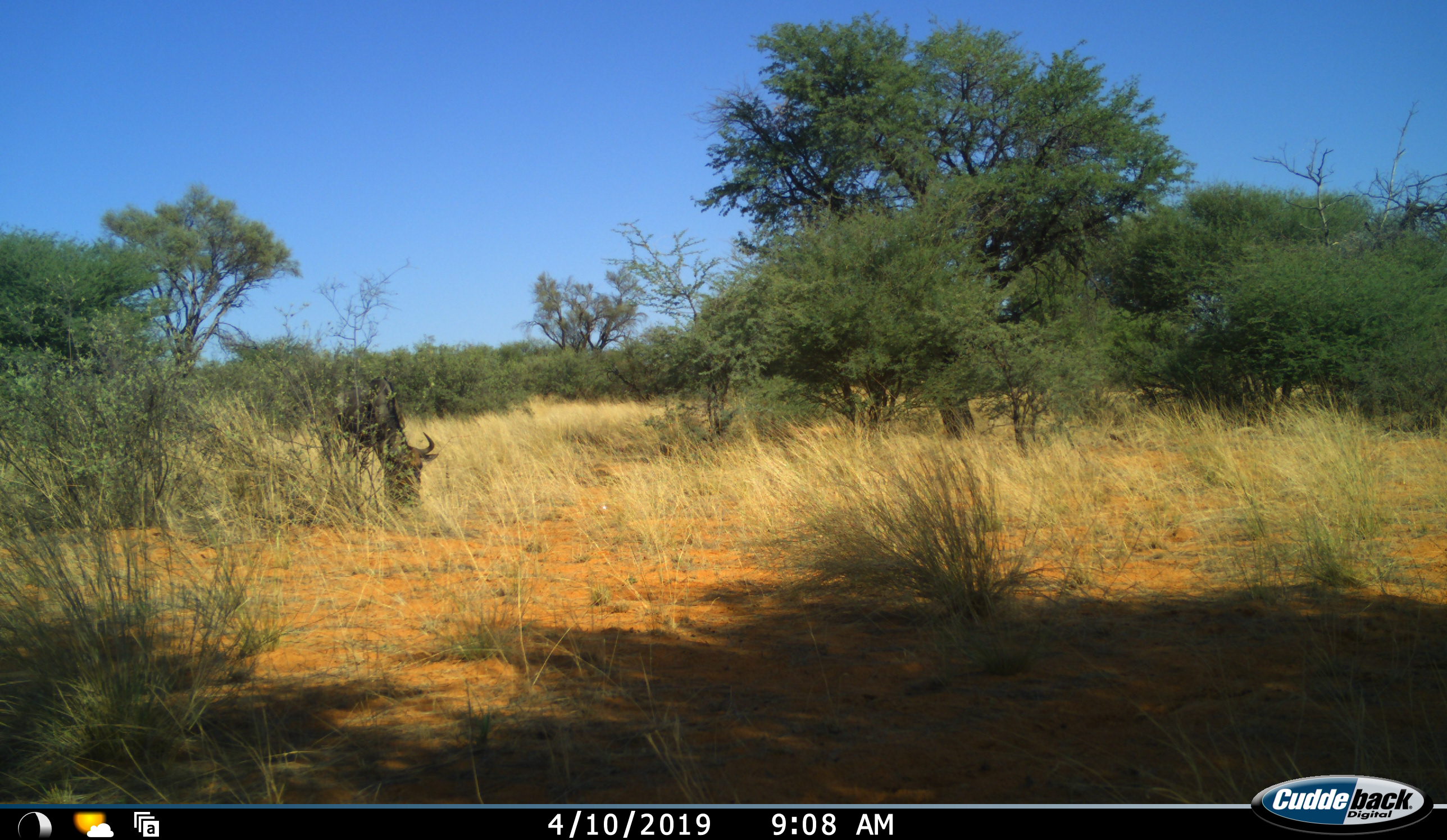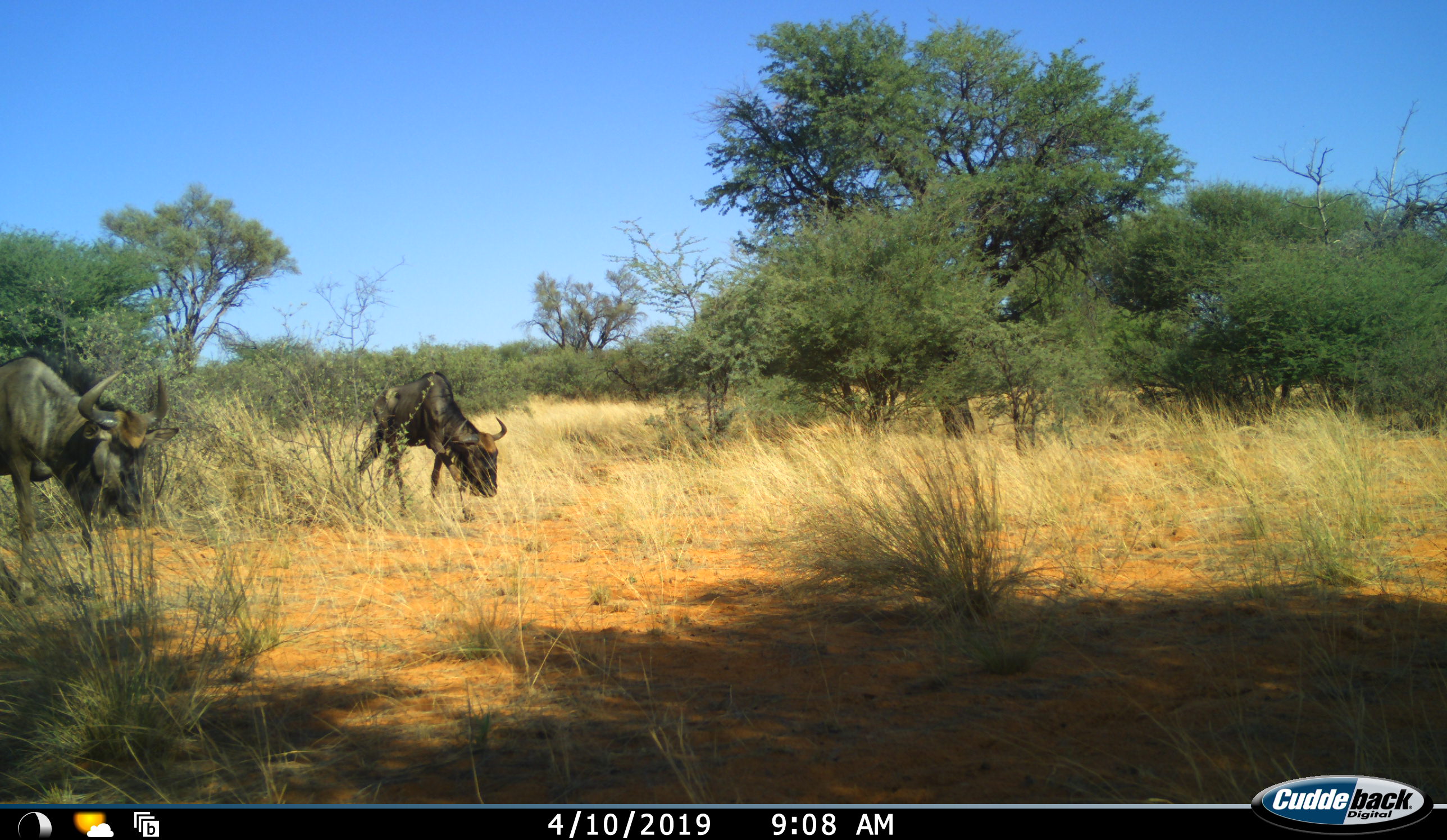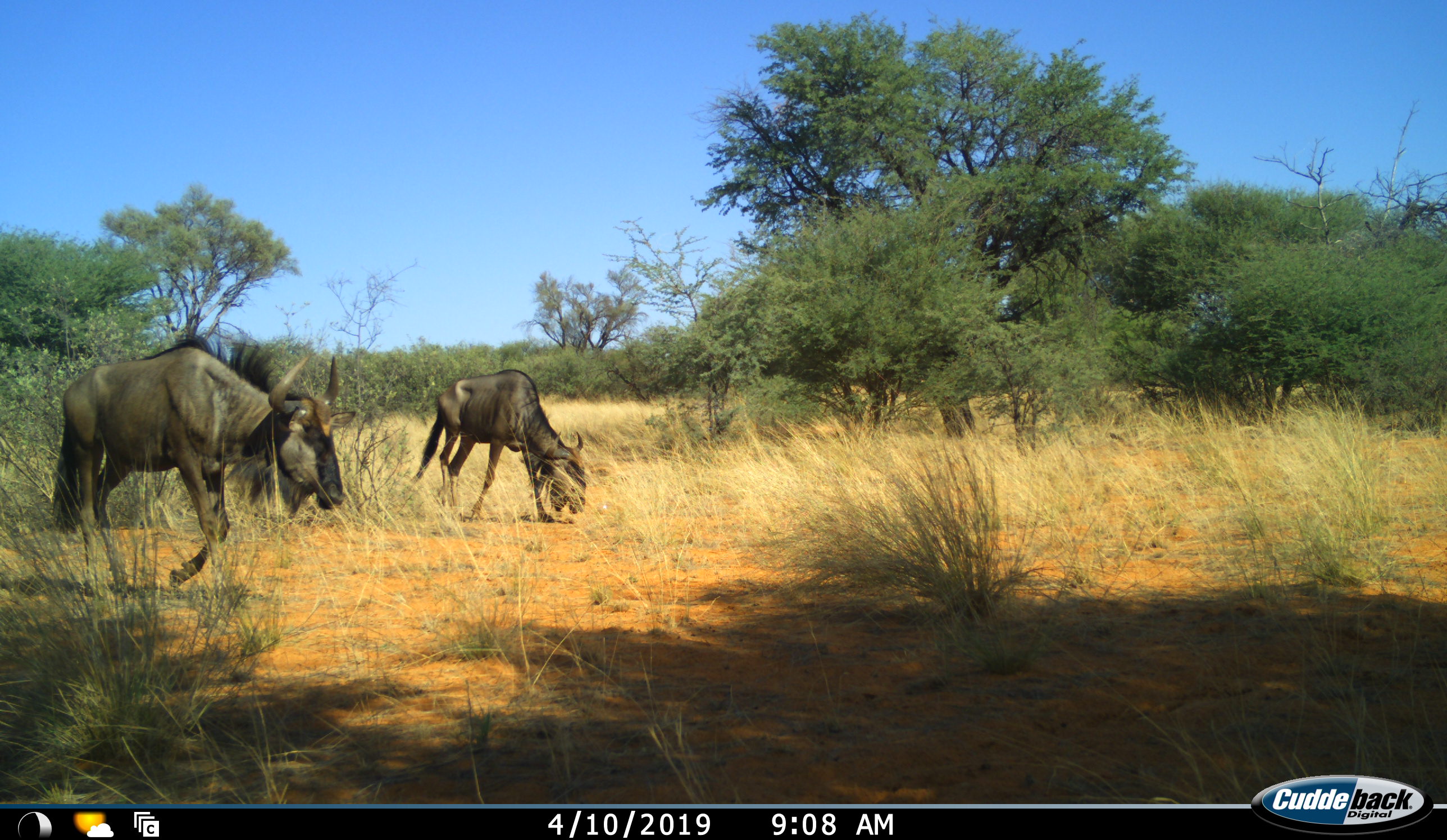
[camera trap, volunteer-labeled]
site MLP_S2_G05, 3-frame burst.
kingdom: Animalia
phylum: Chordata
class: Mammalia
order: Artiodactyla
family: Bovidae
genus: Connochaetes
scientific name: Connochaetes taurinus taurinus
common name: blue wildebeest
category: wildebeestblue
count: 2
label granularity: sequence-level